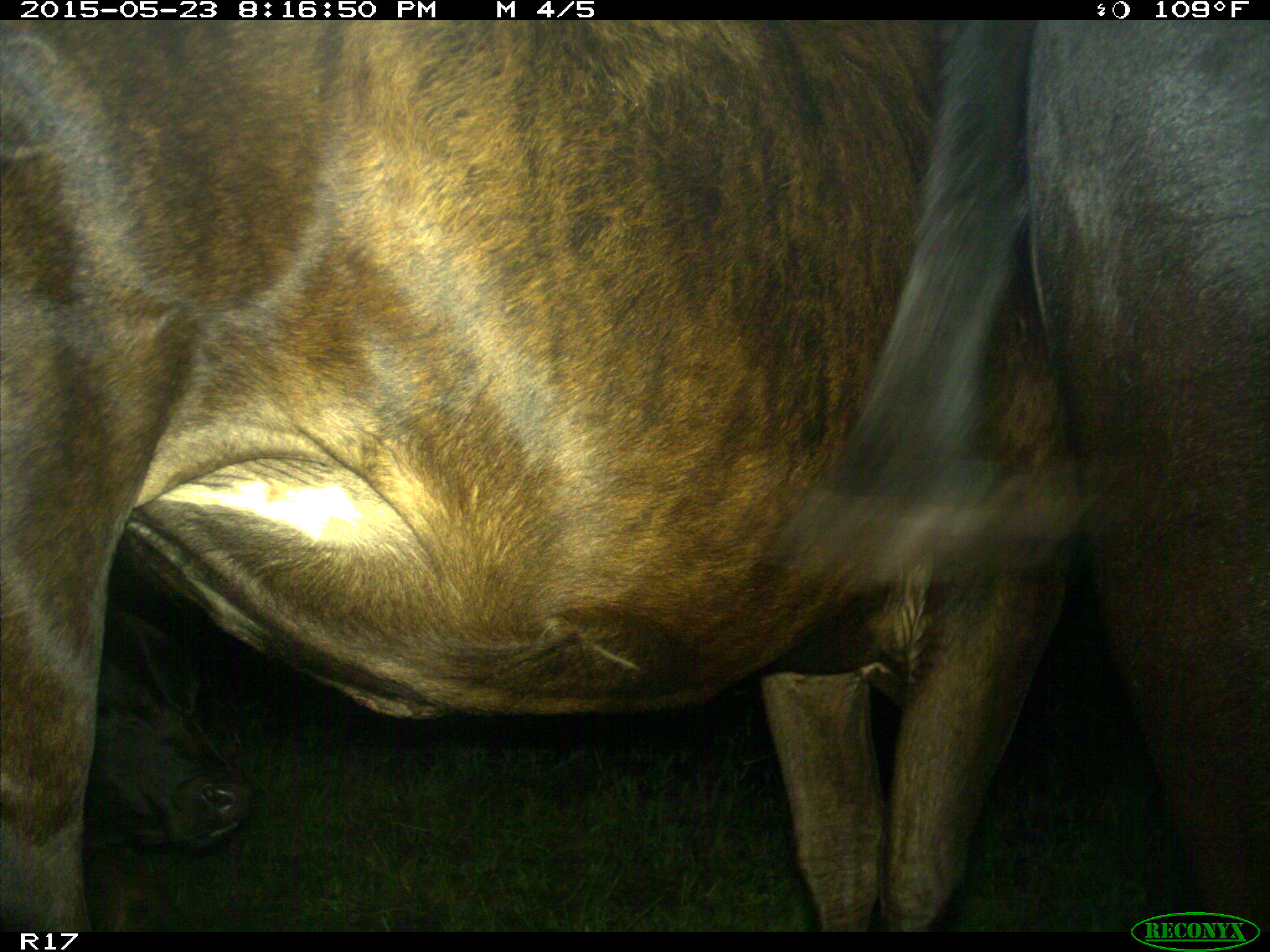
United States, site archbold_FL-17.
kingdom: Animalia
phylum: Chordata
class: Mammalia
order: Artiodactyla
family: Bovidae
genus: Bos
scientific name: Bos taurus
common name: domestic cow